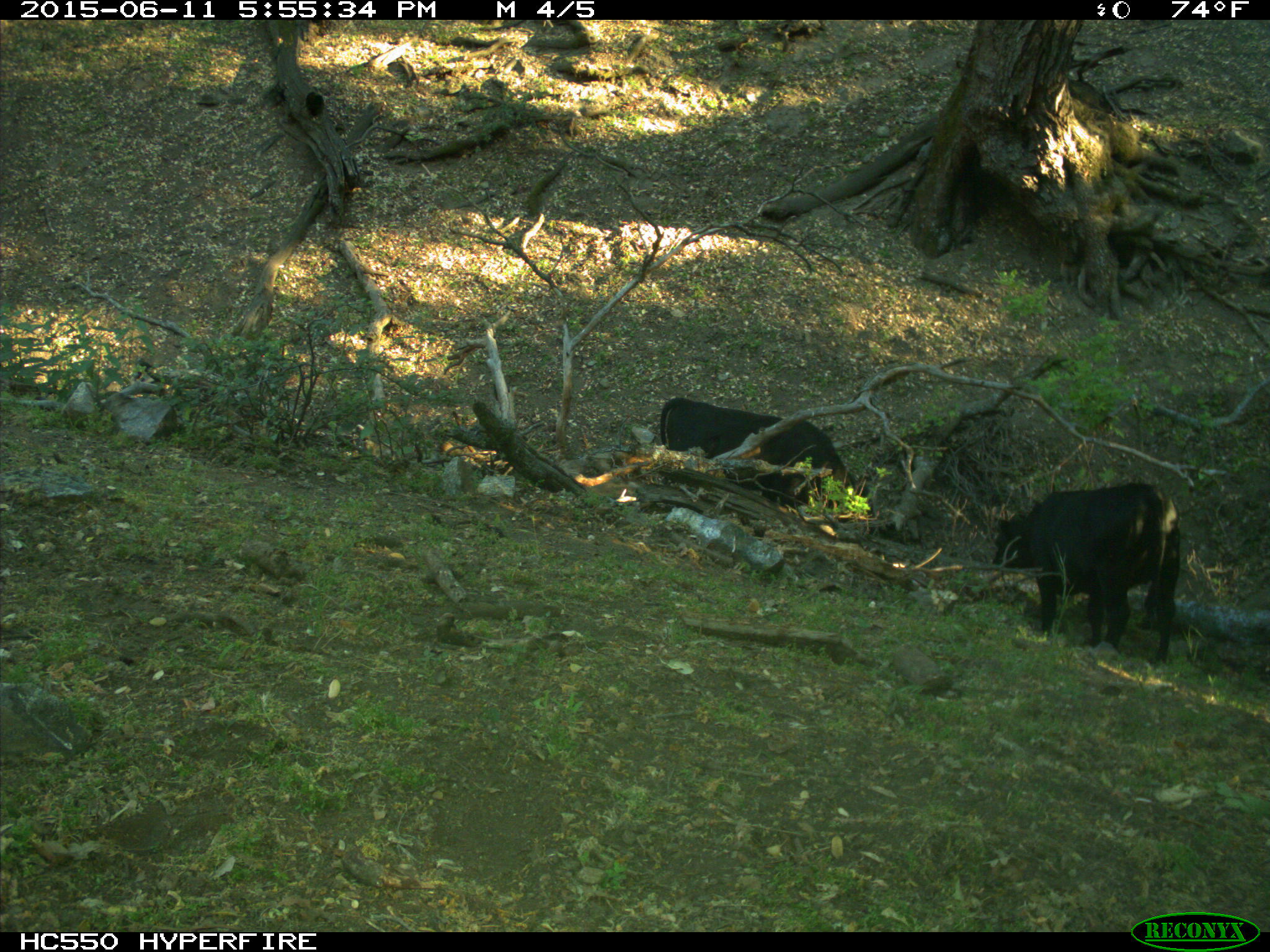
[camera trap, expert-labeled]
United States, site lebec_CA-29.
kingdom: Animalia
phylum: Chordata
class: Mammalia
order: Artiodactyla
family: Bovidae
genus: Bos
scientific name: Bos taurus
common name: domestic cow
Bos taurus (domestic cow).